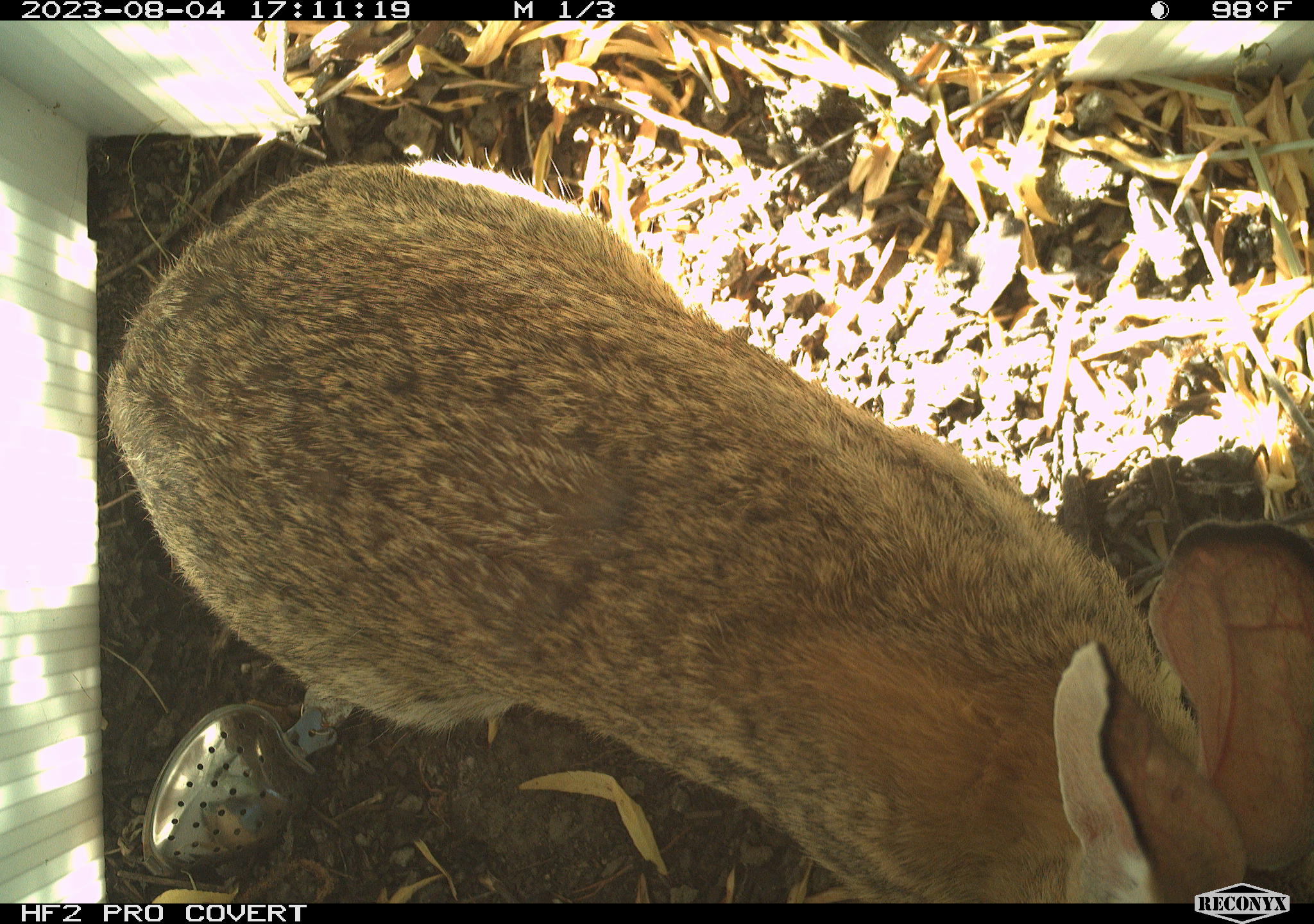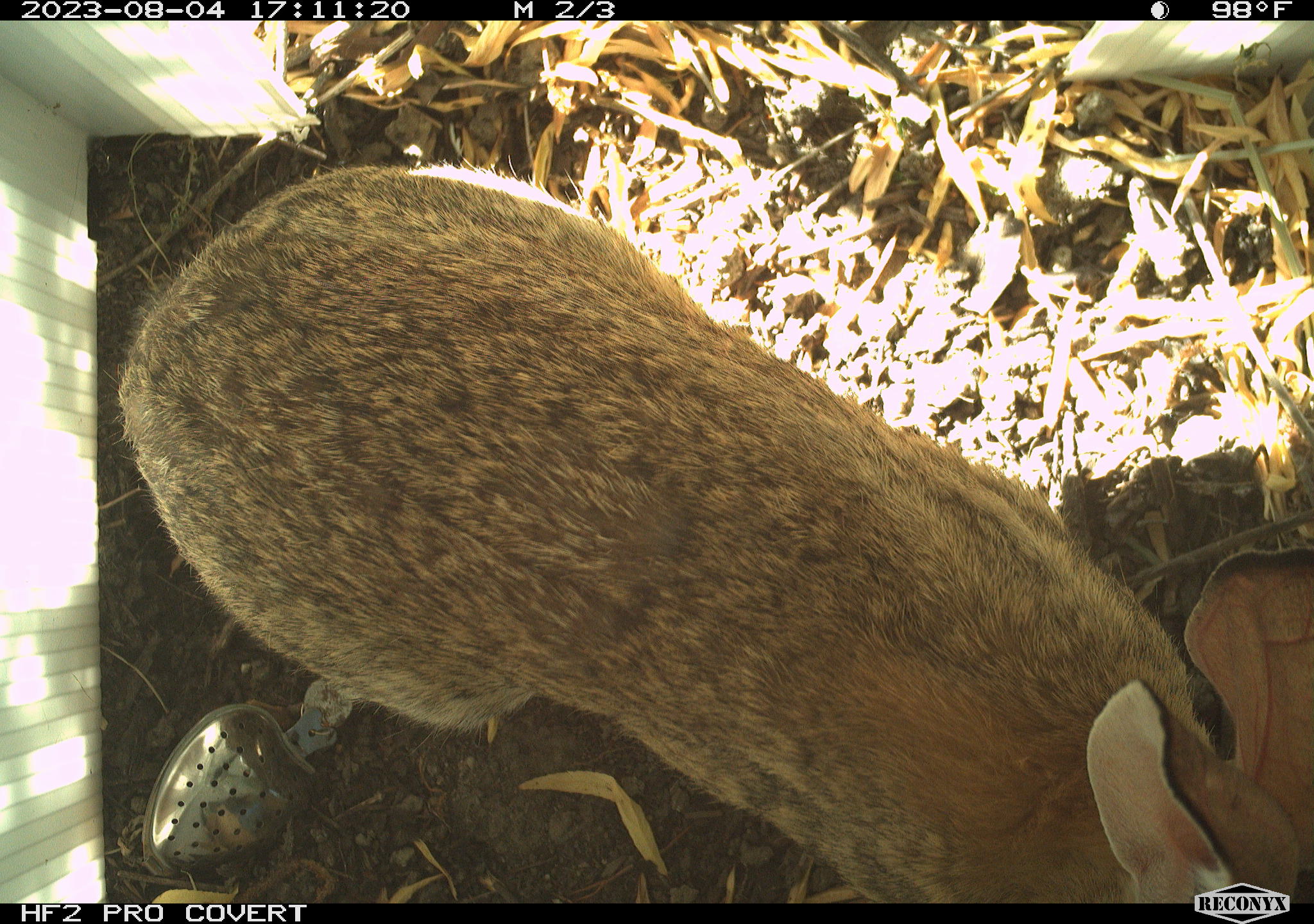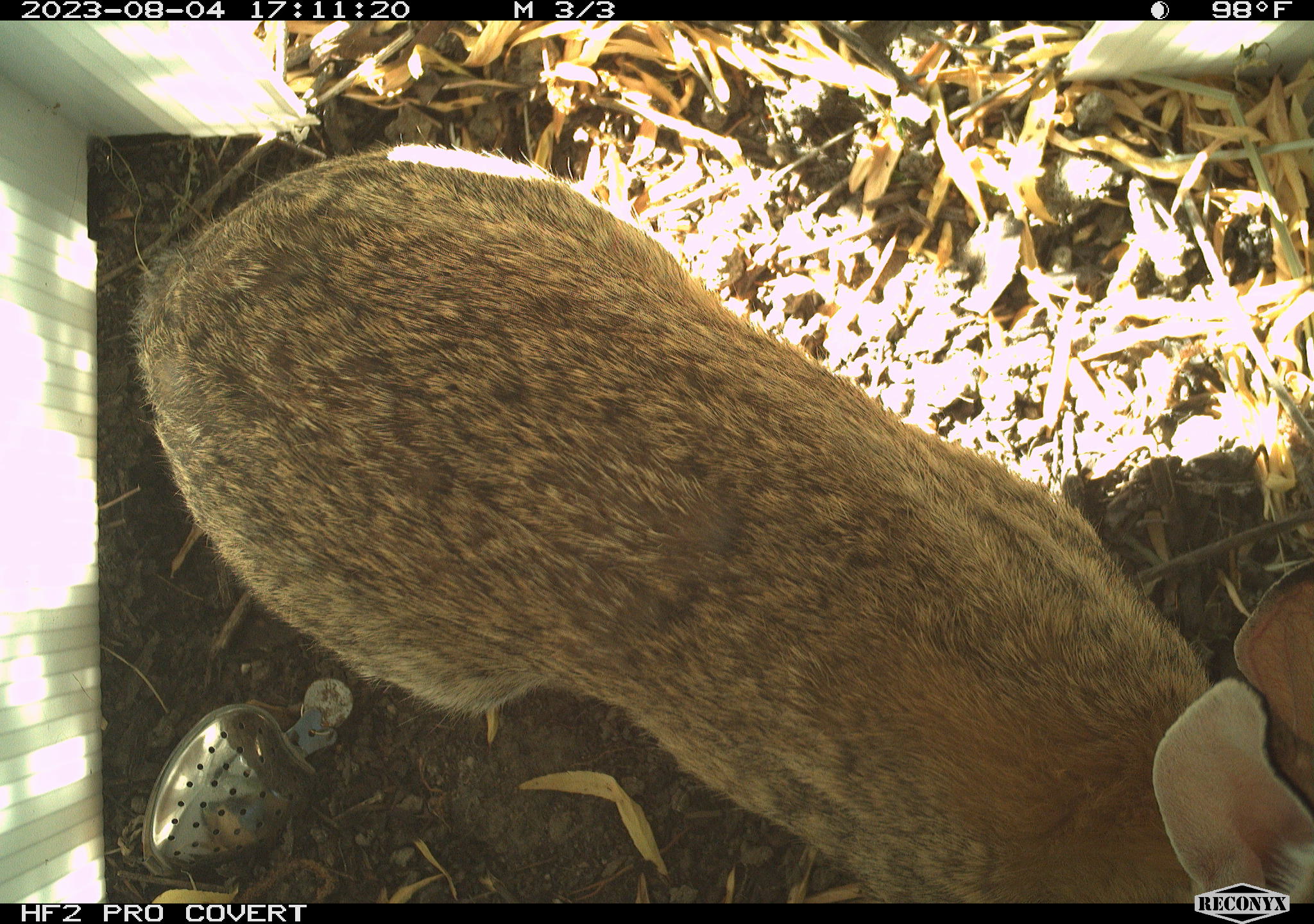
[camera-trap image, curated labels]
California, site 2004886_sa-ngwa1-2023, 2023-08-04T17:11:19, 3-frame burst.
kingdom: Animalia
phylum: Chordata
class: Mammalia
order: Lagomorpha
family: Leporidae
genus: Sylvilagus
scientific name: Sylvilagus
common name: cottontail rabbits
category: sylvilagus species